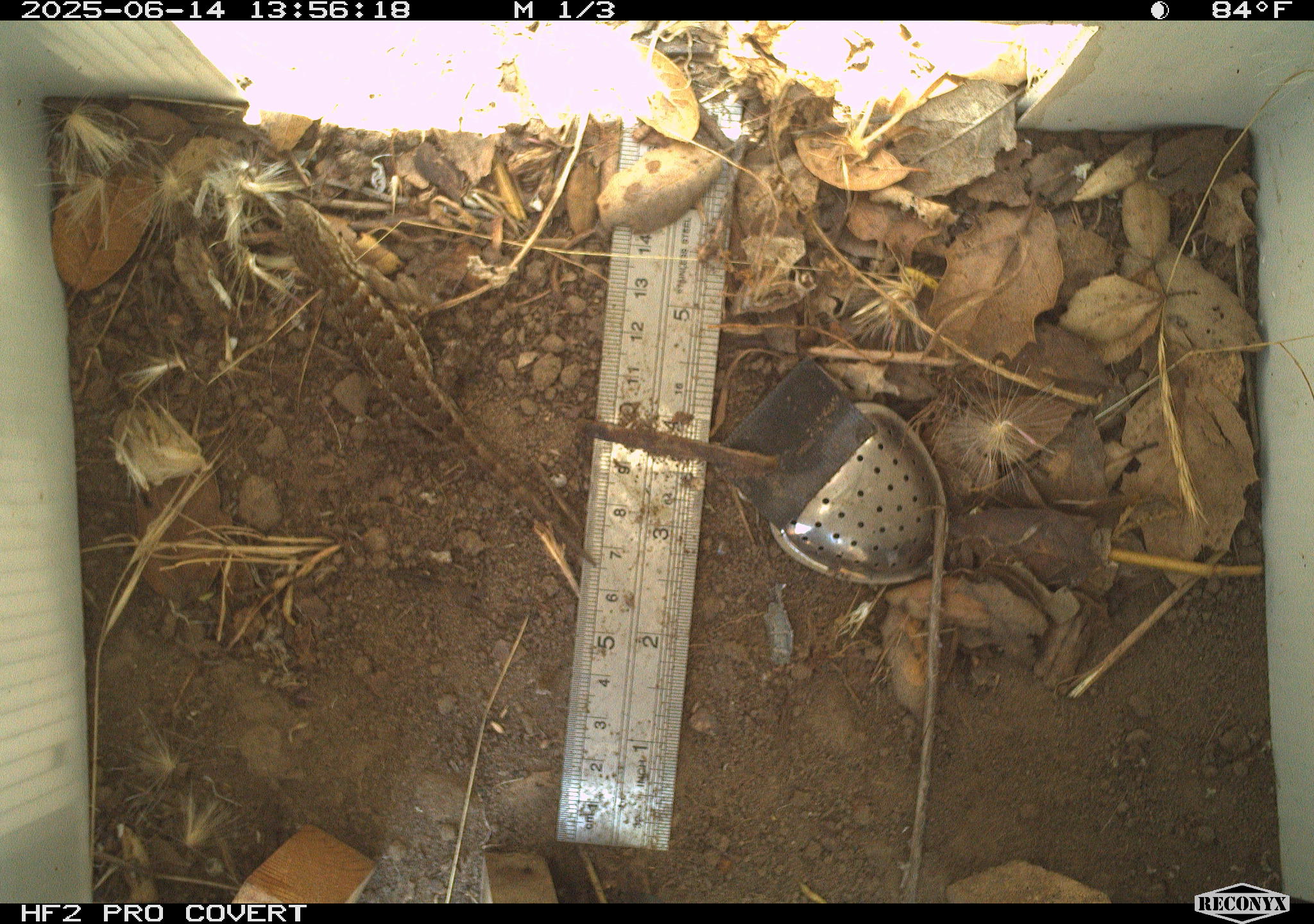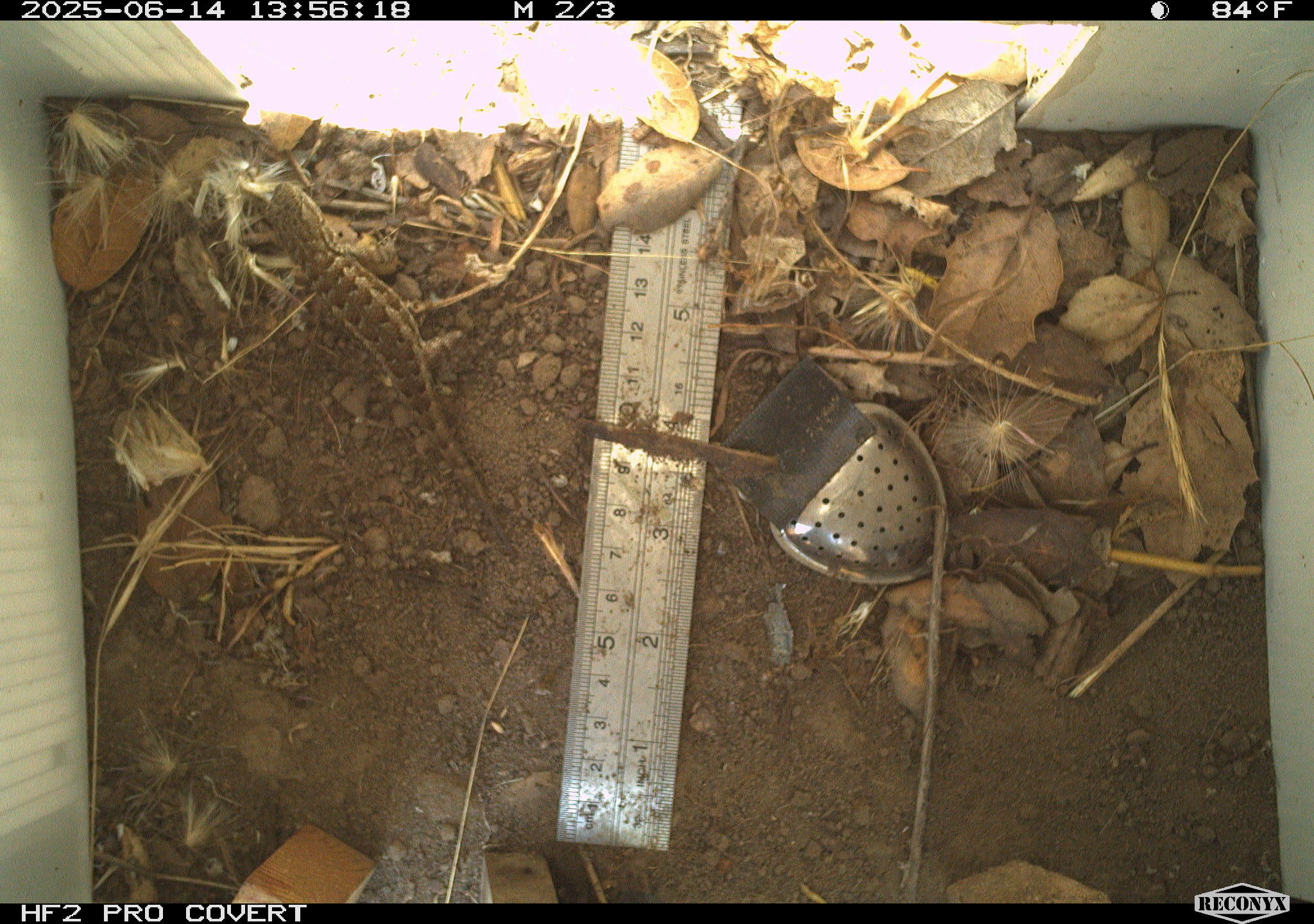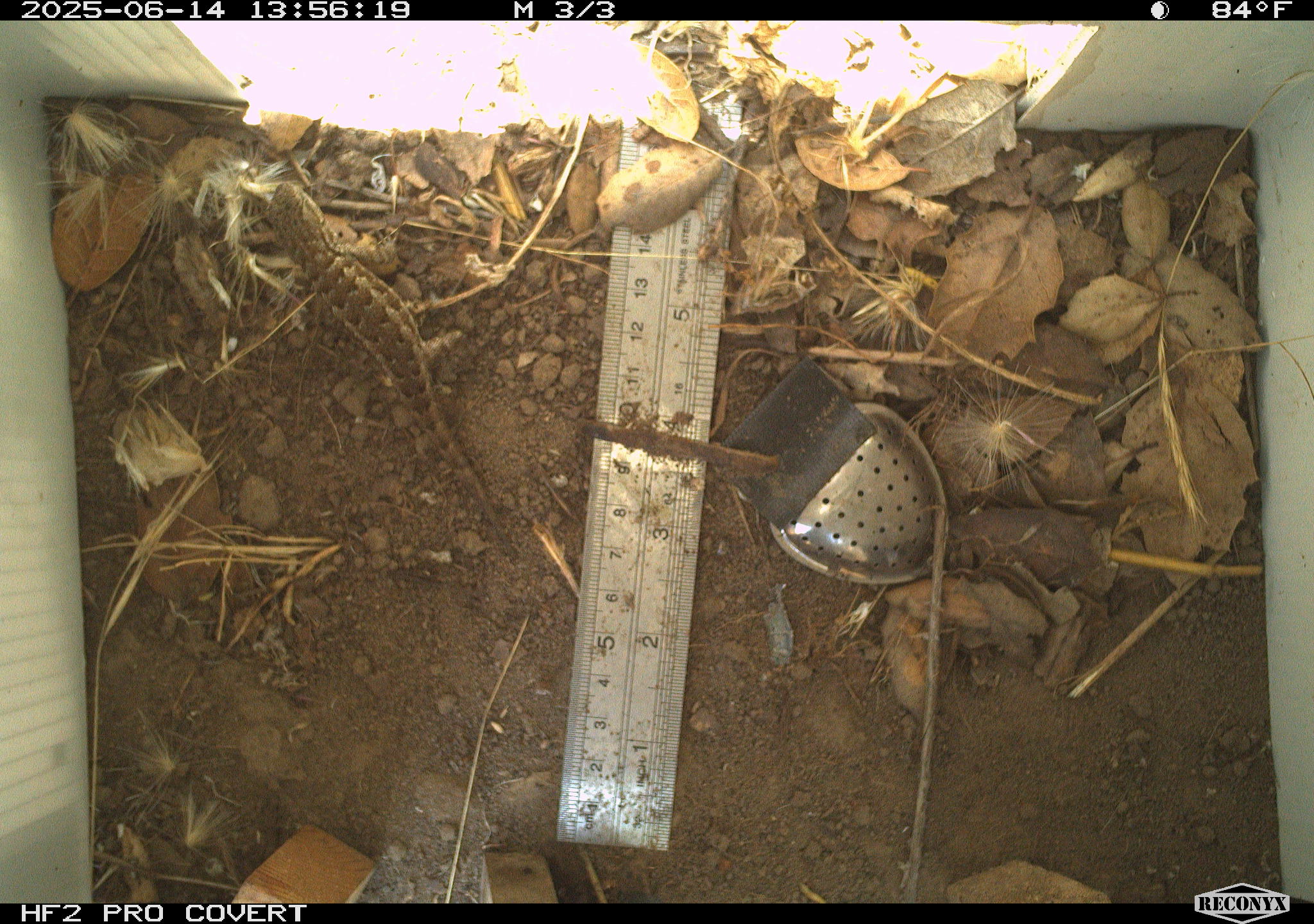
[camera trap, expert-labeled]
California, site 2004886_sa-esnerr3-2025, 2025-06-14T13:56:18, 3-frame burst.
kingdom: Animalia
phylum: Chordata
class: Reptilia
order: Squamata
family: Phrynosomatidae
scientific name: Phrynosomatidae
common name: north american spiny lizards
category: sceloporus/uta species